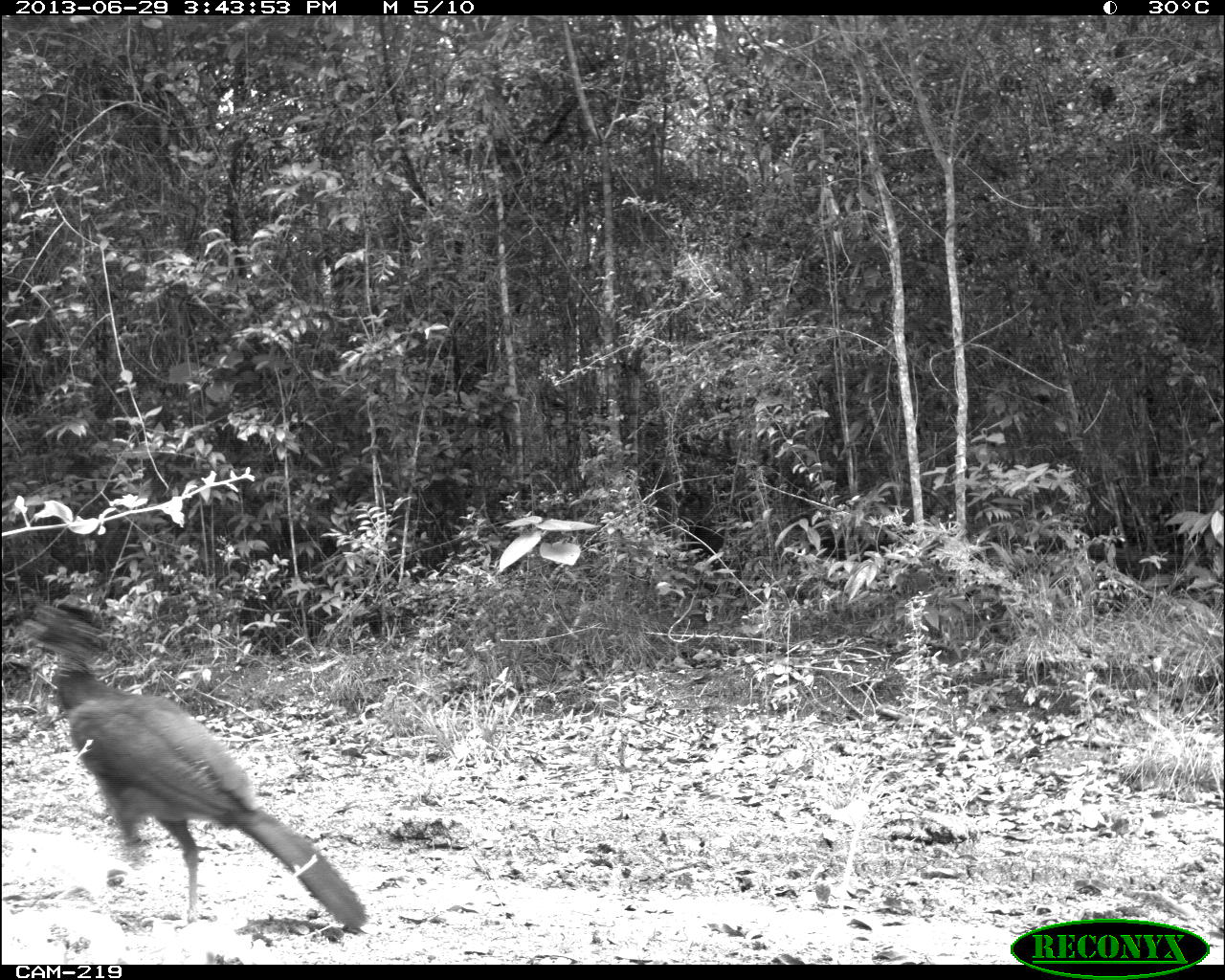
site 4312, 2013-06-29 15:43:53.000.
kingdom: Animalia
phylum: Chordata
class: Aves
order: Galliformes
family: Cracidae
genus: Crax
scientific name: Crax rubra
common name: great curassow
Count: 1.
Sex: female.